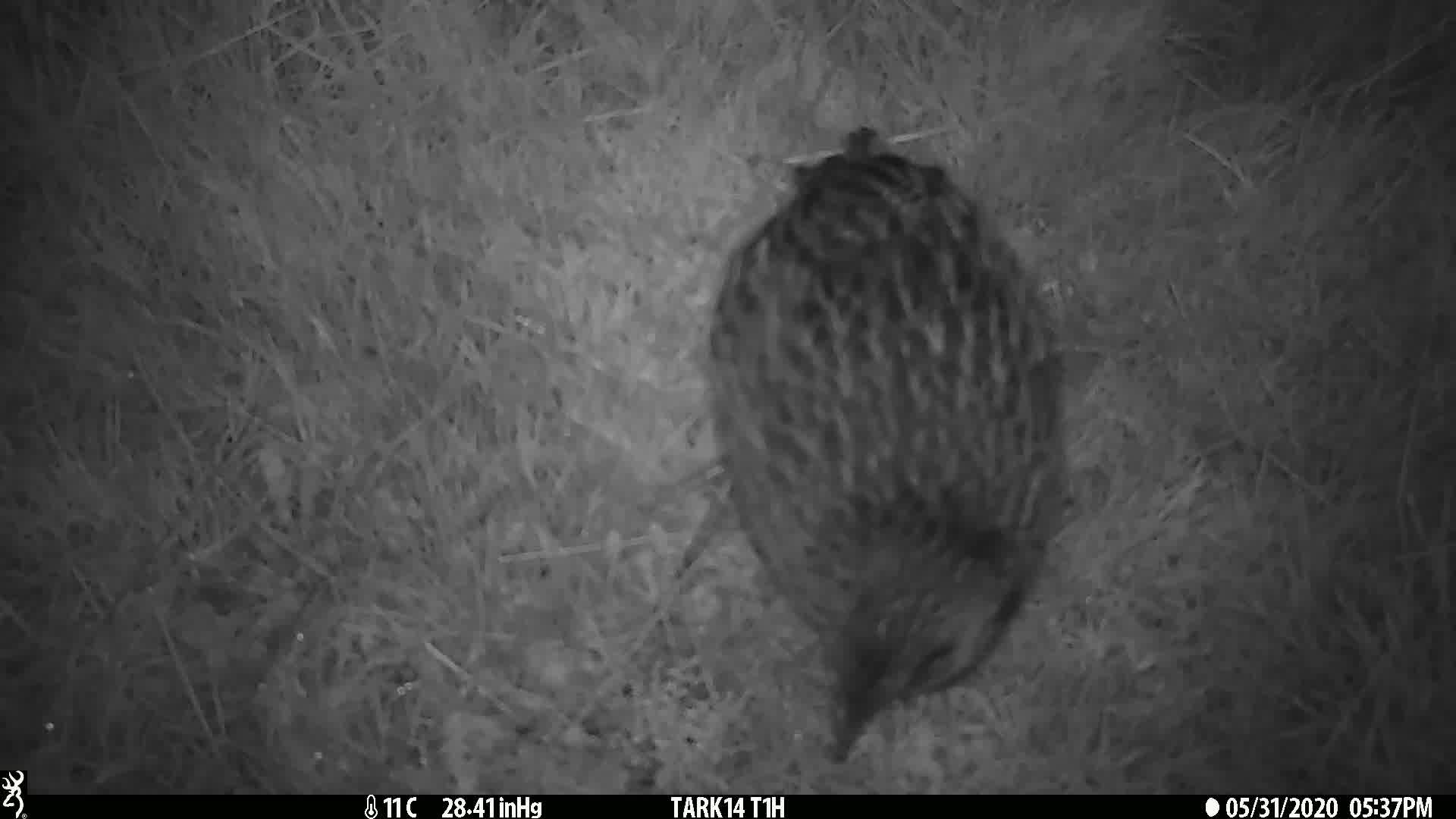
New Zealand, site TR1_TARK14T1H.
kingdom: Animalia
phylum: Chordata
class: Aves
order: Gruiformes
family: Rallidae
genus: Gallirallus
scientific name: Gallirallus australis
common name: weka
Weka (Gallirallus australis).